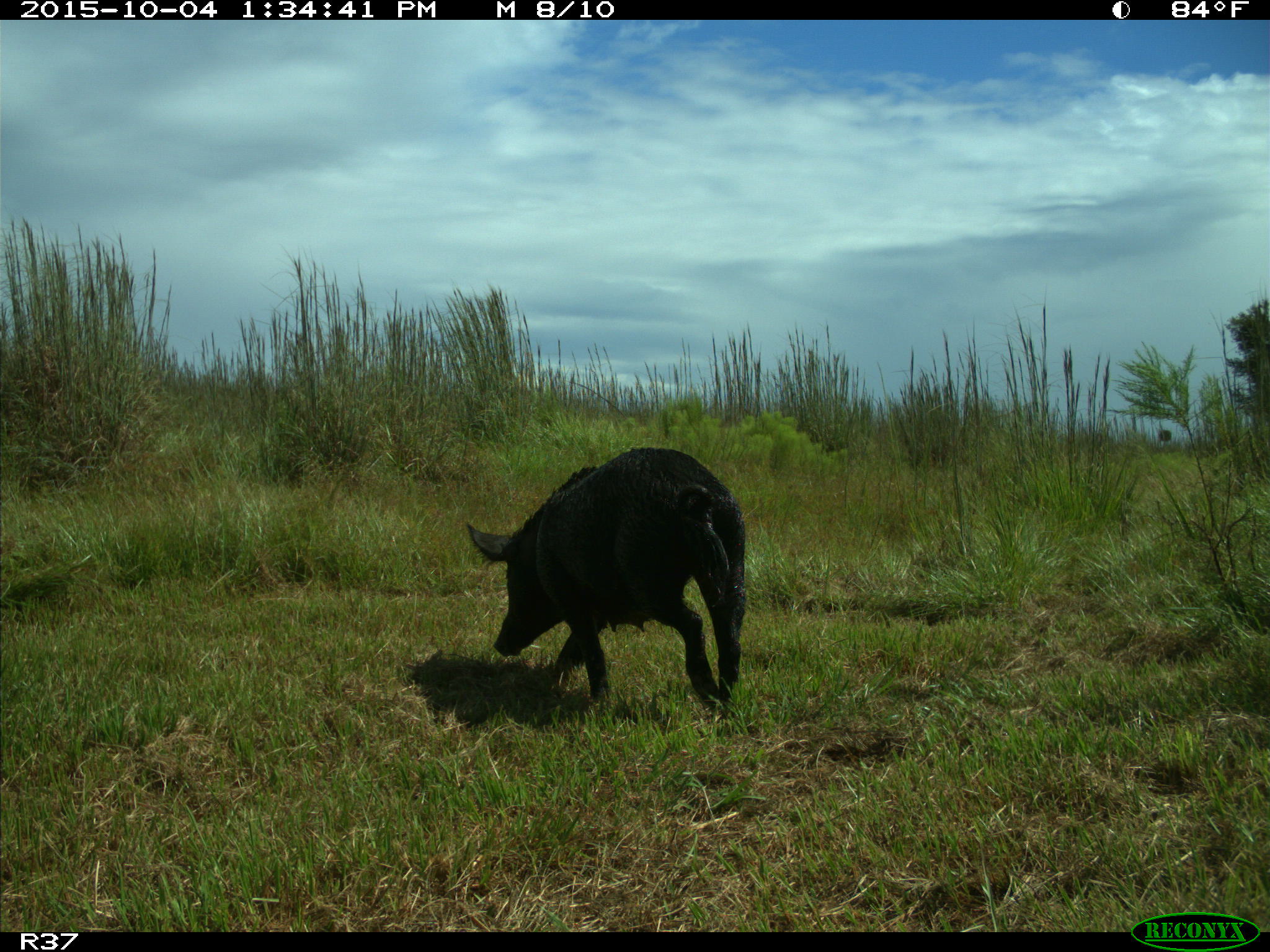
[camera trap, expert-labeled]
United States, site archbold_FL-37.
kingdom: Animalia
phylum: Chordata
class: Mammalia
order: Artiodactyla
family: Suidae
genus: Sus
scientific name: Sus scrofa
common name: wild boar